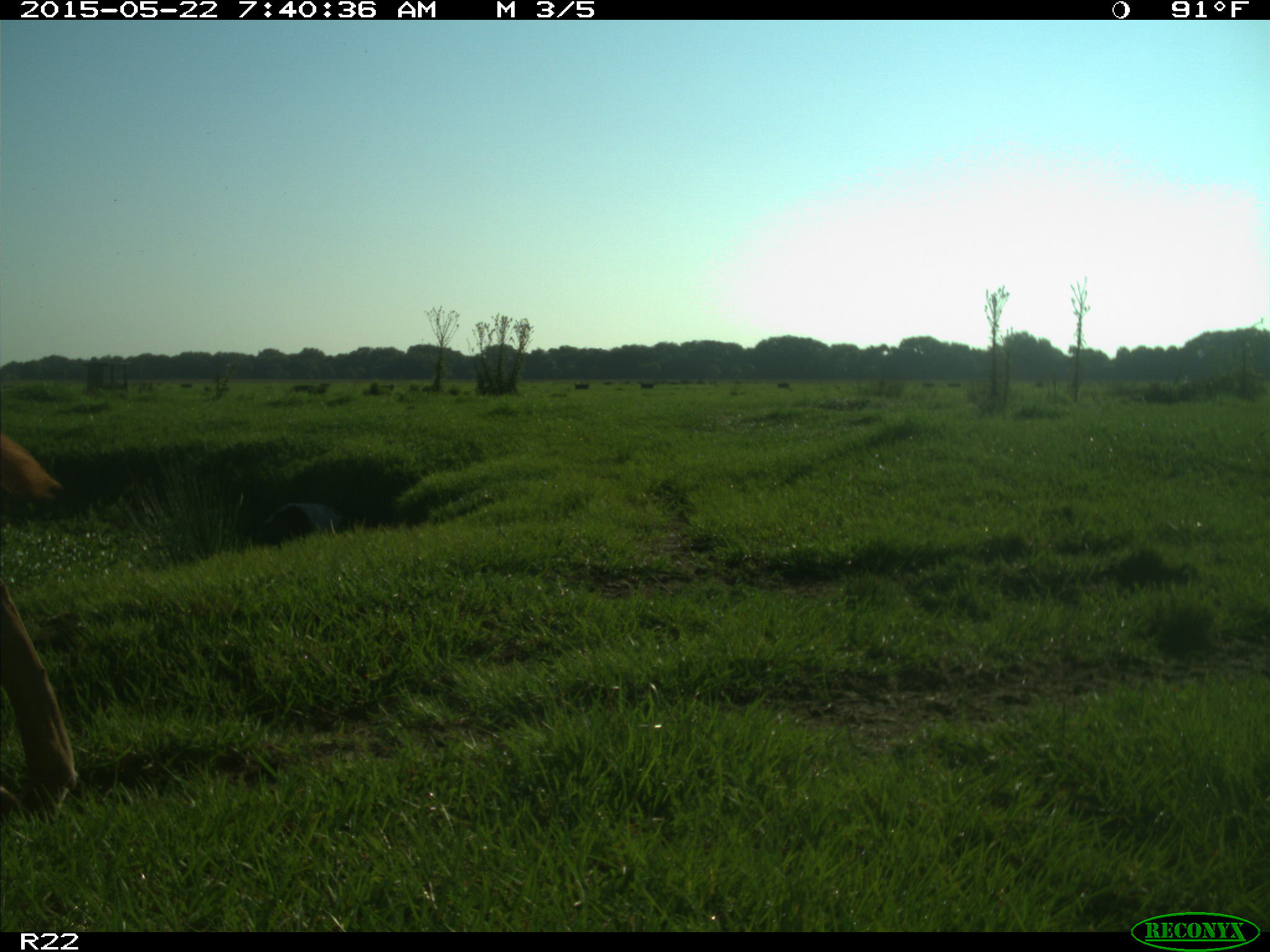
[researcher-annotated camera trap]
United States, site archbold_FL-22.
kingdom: Animalia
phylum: Chordata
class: Mammalia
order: Artiodactyla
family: Bovidae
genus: Bos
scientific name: Bos taurus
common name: domestic cow